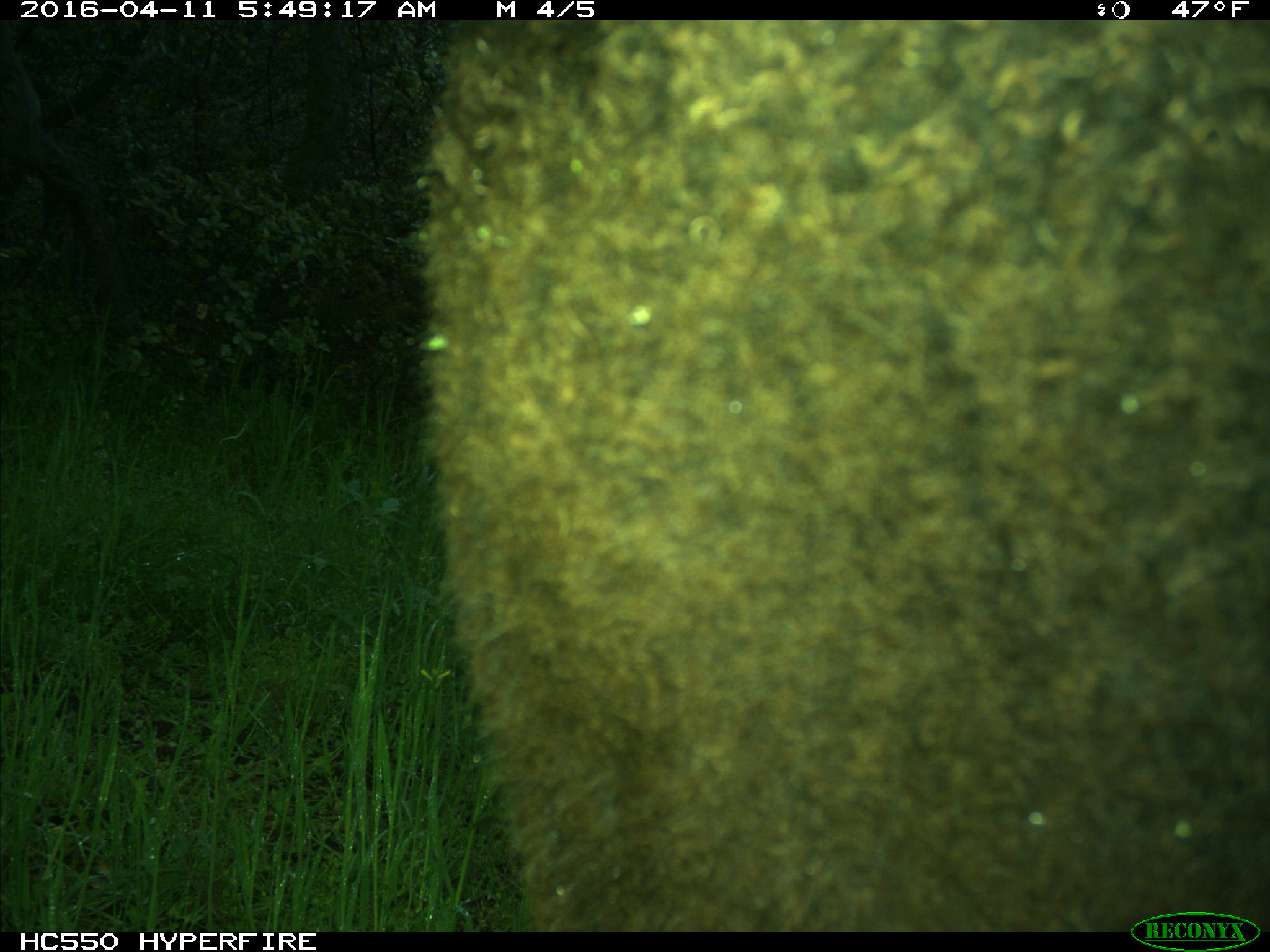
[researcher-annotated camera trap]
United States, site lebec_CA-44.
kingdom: Animalia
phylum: Chordata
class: Mammalia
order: Artiodactyla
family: Bovidae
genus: Bos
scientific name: Bos taurus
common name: domestic cow